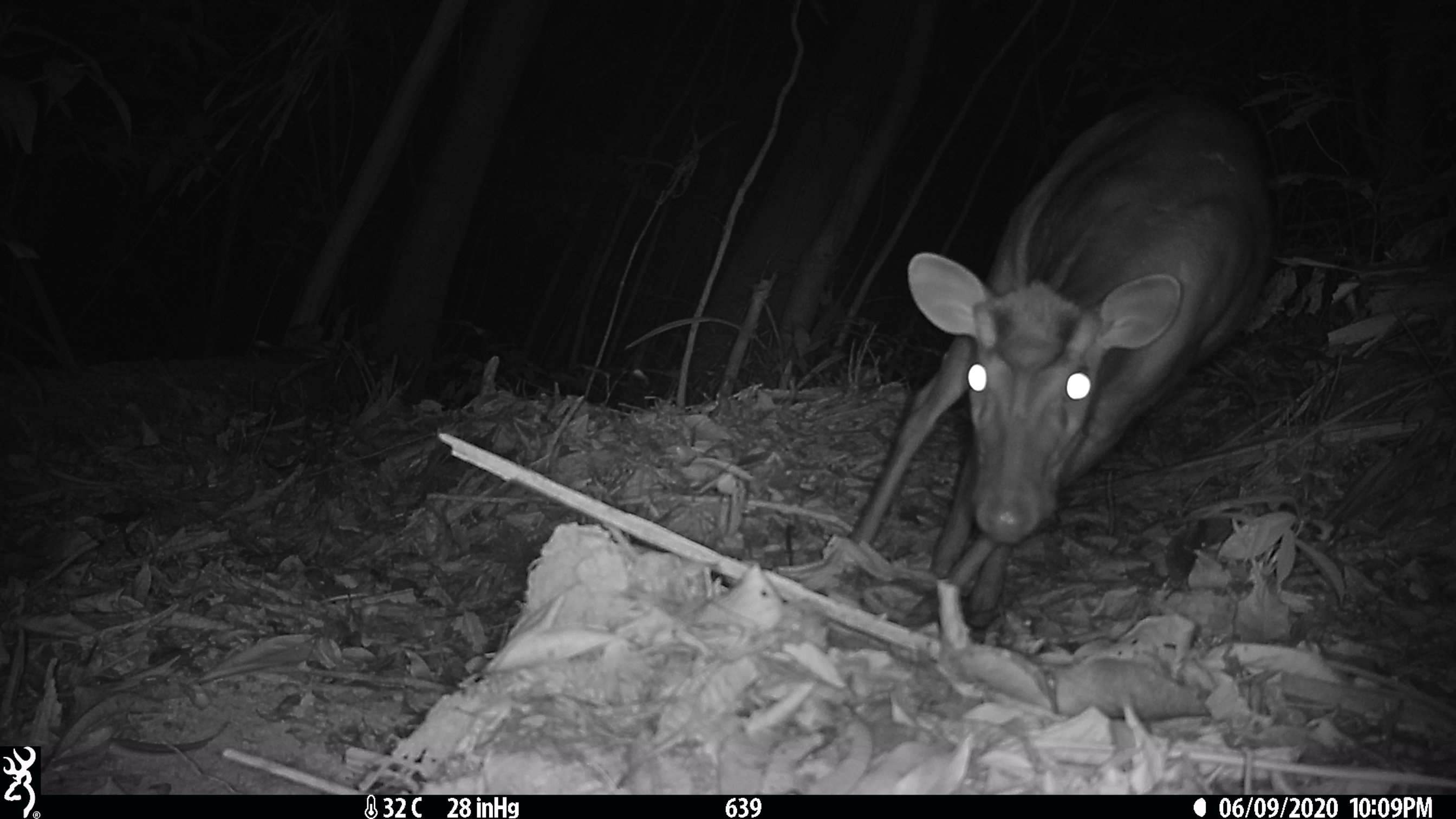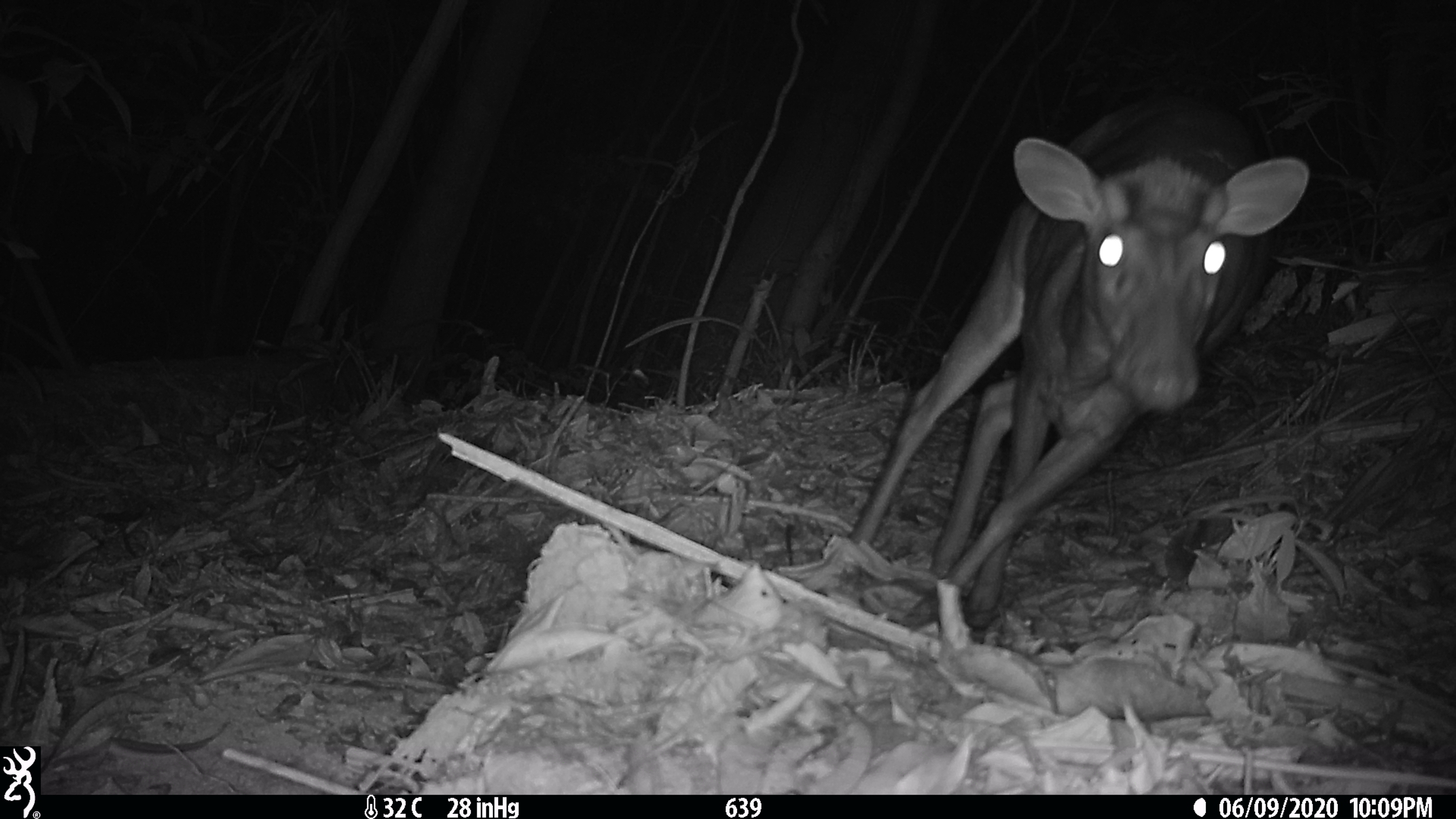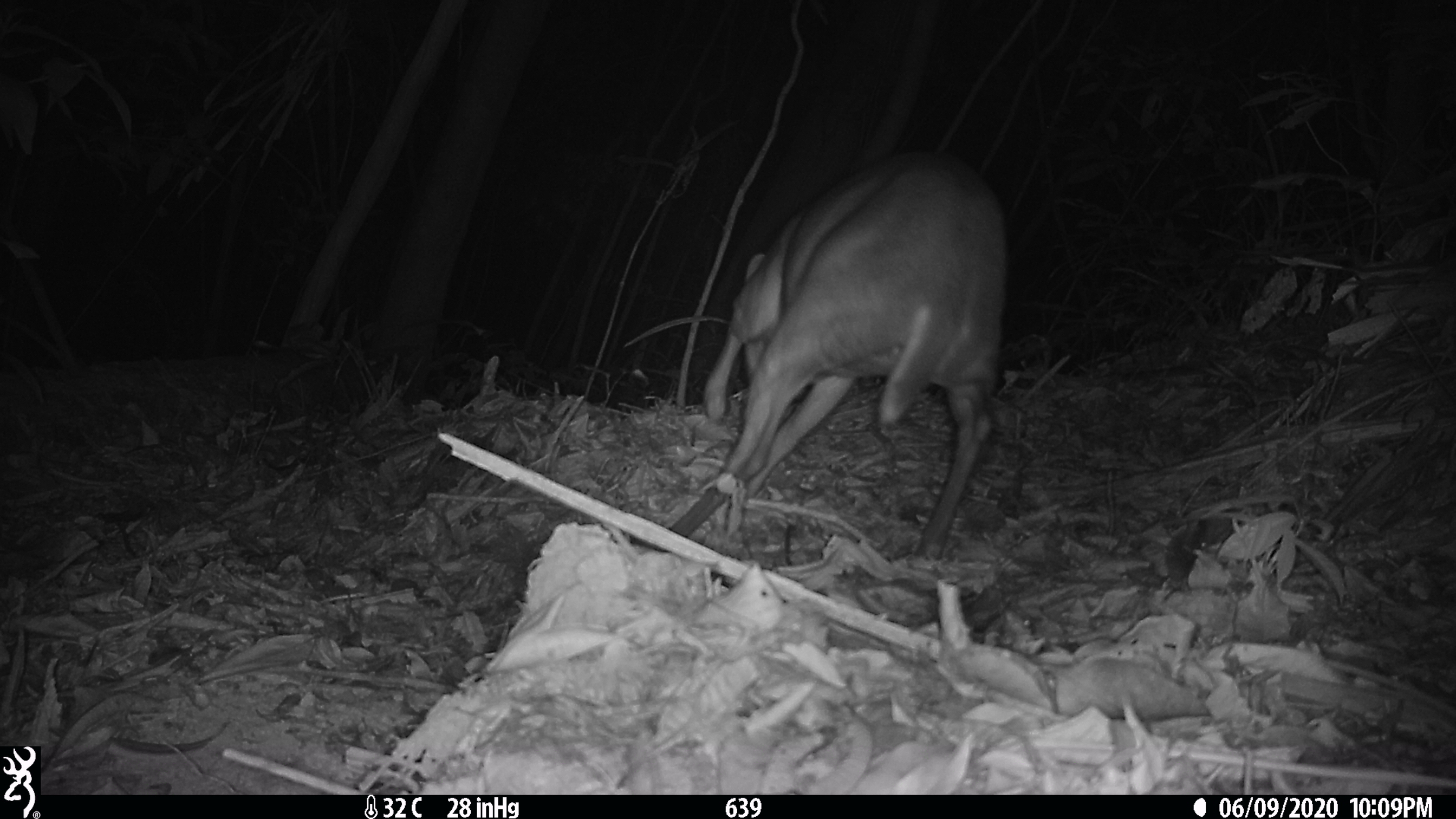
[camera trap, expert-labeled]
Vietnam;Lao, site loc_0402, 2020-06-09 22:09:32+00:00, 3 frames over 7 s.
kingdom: Animalia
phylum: Chordata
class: Mammalia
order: Artiodactyla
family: Cervidae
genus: Muntiacus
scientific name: Muntiacus rooseveltorum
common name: roosevelt's muntjac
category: roosevelts muntjac group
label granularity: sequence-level